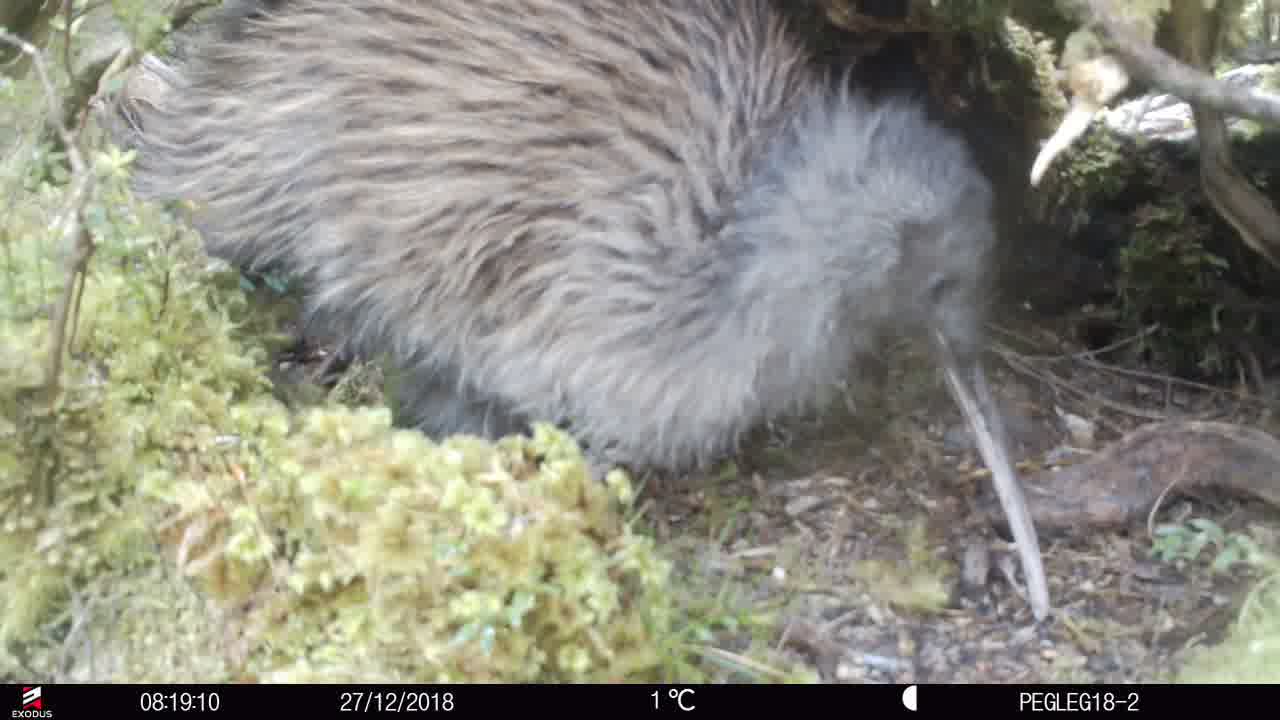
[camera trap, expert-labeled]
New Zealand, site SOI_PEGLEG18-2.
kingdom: Animalia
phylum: Chordata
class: Aves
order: Apterygiformes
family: Apterygidae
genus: Apteryx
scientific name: Apteryx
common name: kiwi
Kiwi (Apteryx).